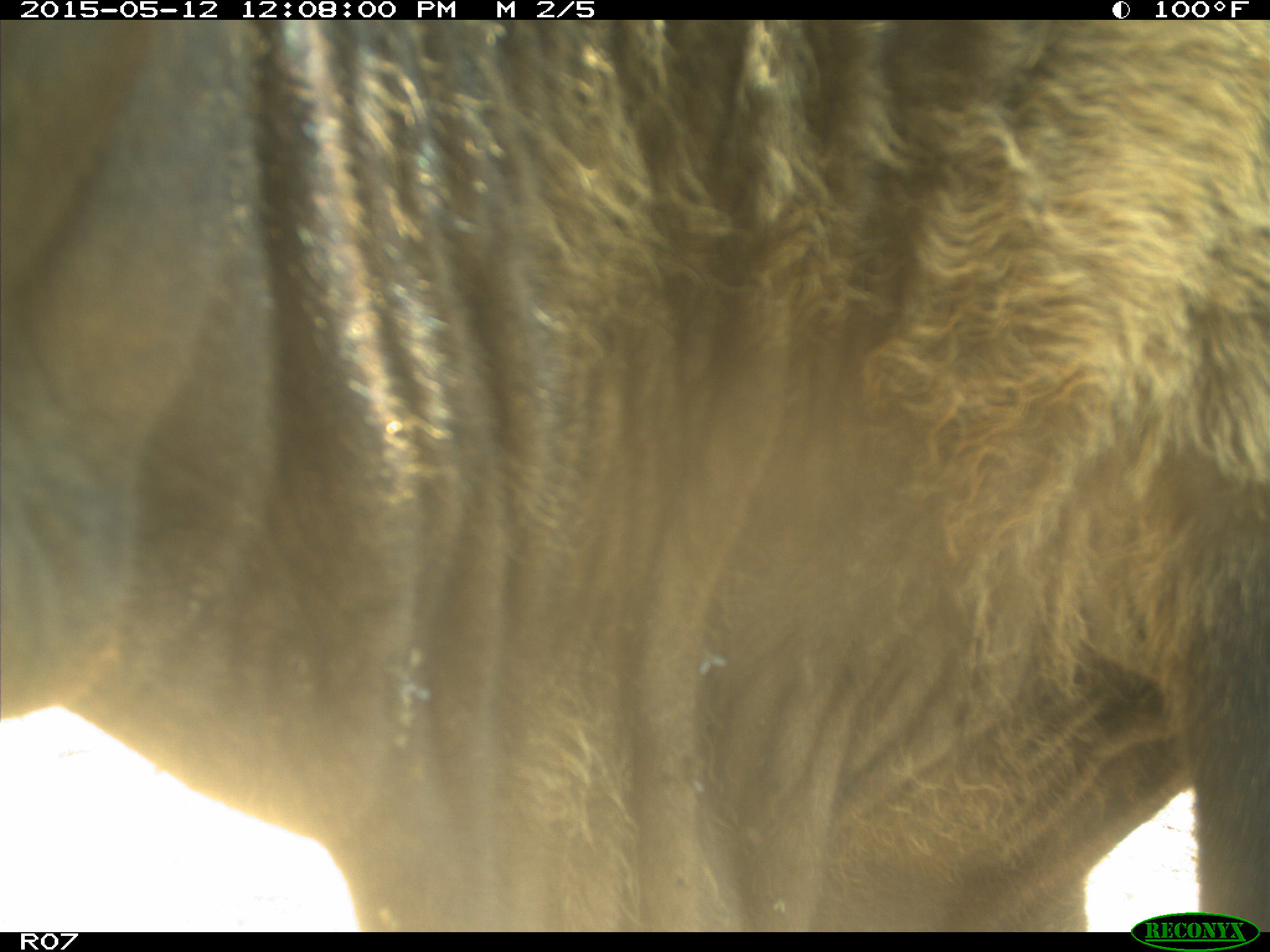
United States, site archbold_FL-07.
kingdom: Animalia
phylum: Chordata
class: Mammalia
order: Artiodactyla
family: Bovidae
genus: Bos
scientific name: Bos taurus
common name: domestic cow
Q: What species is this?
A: Bos taurus (domestic cow).